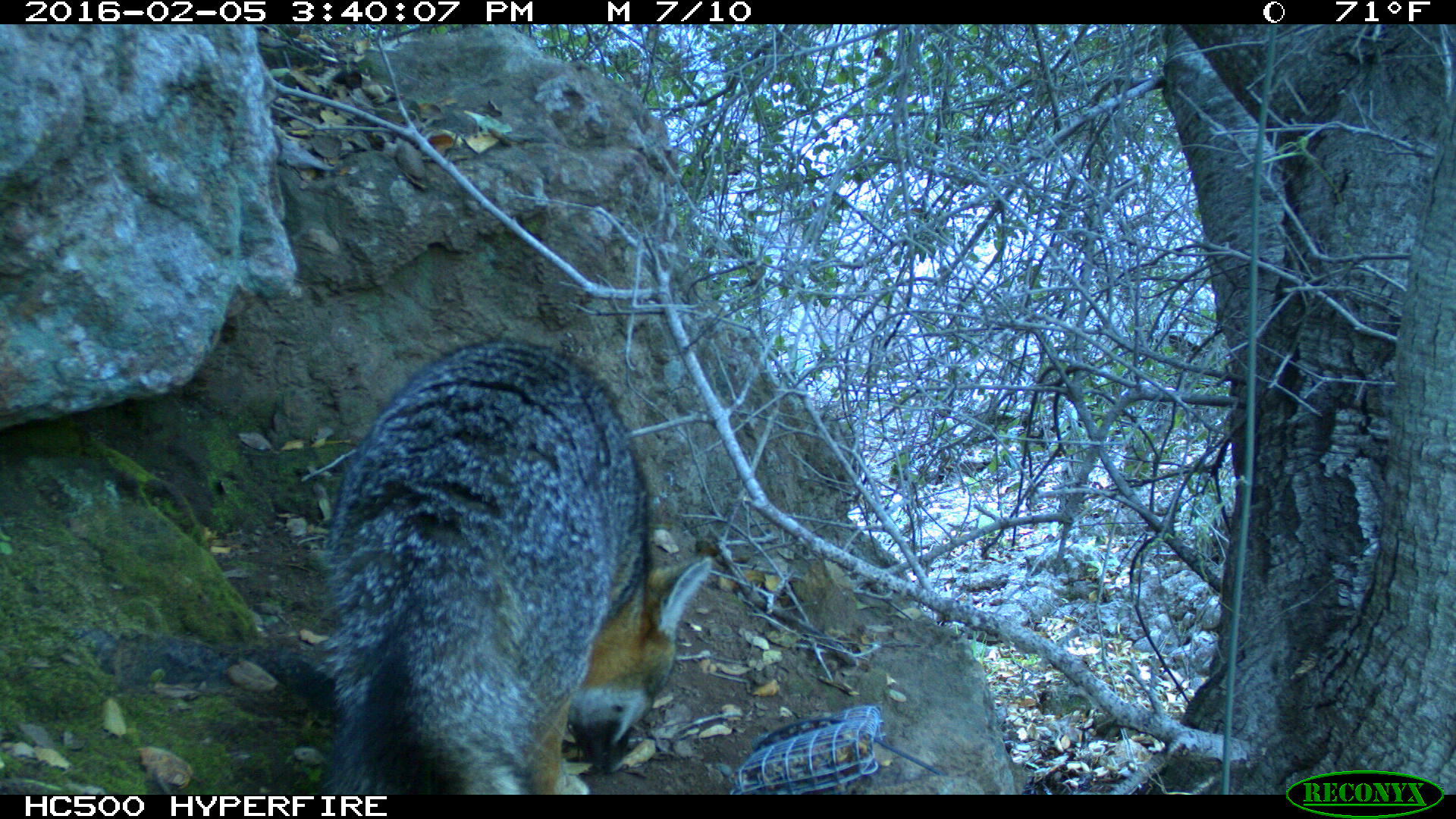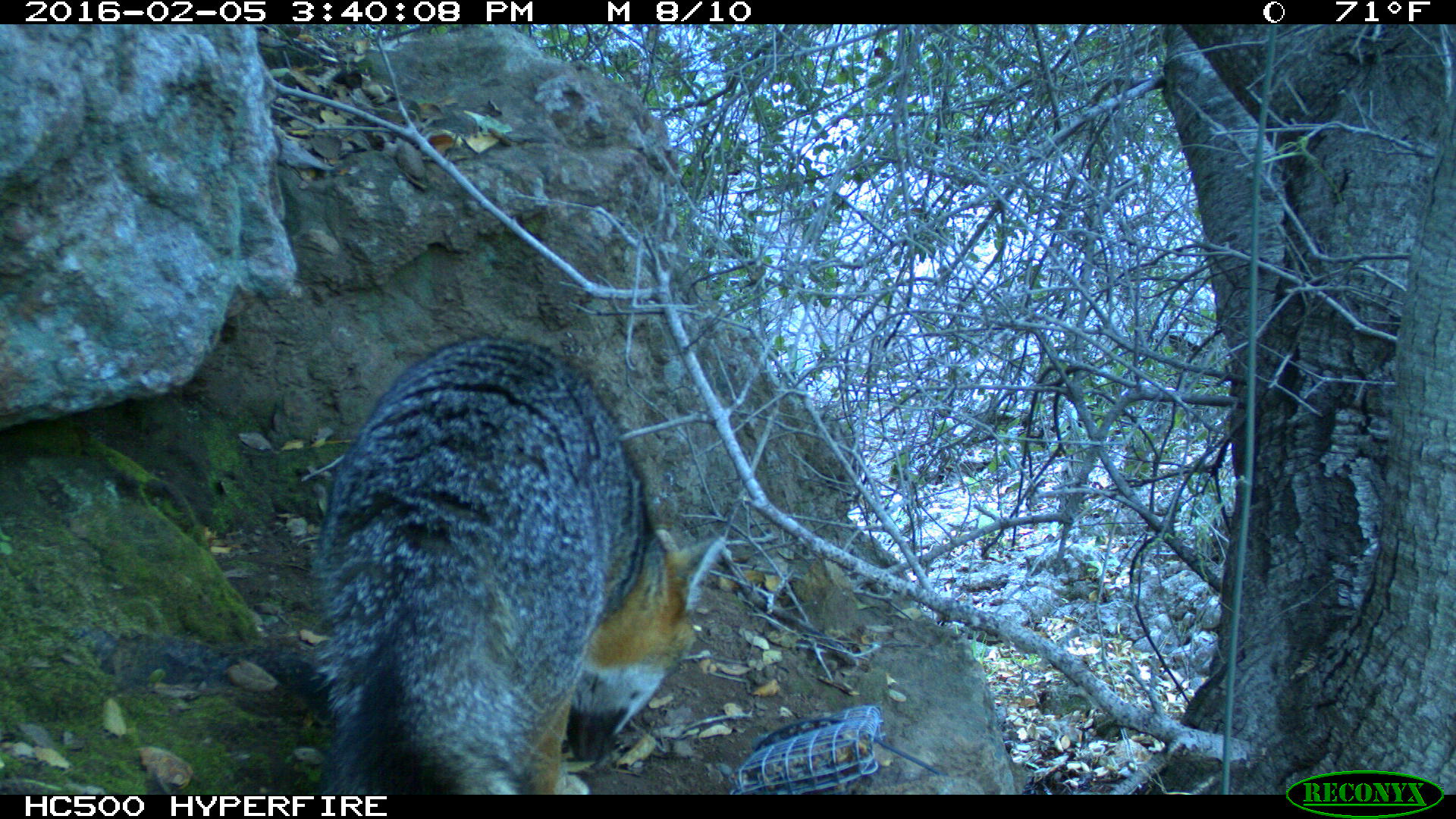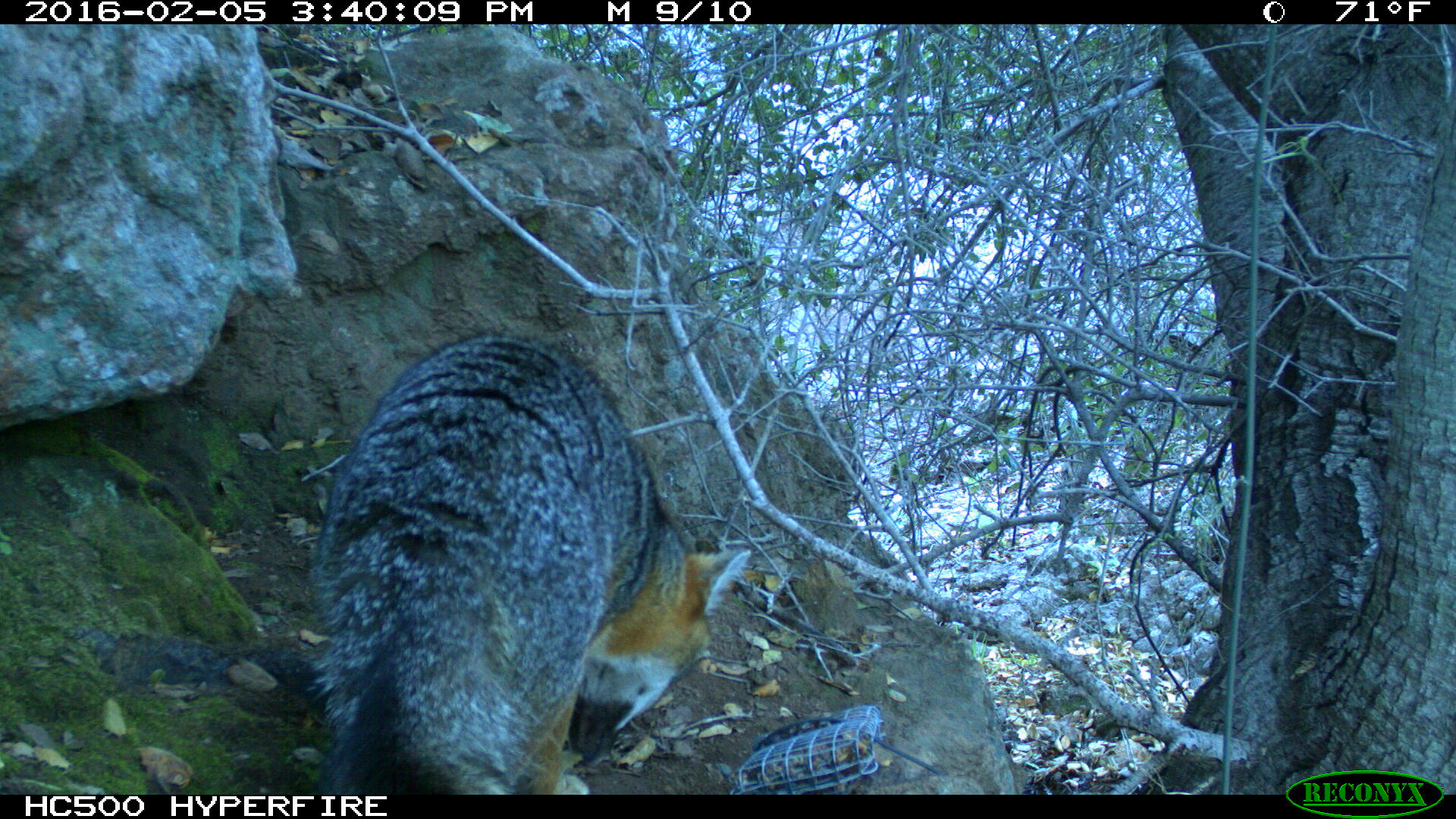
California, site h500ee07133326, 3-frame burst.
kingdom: Animalia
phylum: Chordata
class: Mammalia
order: Carnivora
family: Canidae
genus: Urocyon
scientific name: Urocyon littoralis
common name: island fox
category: fox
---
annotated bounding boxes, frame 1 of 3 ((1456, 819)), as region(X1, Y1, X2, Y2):
fox: region(328, 340, 711, 794)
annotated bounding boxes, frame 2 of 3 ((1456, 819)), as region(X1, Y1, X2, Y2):
fox: region(314, 334, 725, 795)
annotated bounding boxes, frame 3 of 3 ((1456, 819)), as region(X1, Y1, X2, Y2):
fox: region(302, 334, 752, 793)